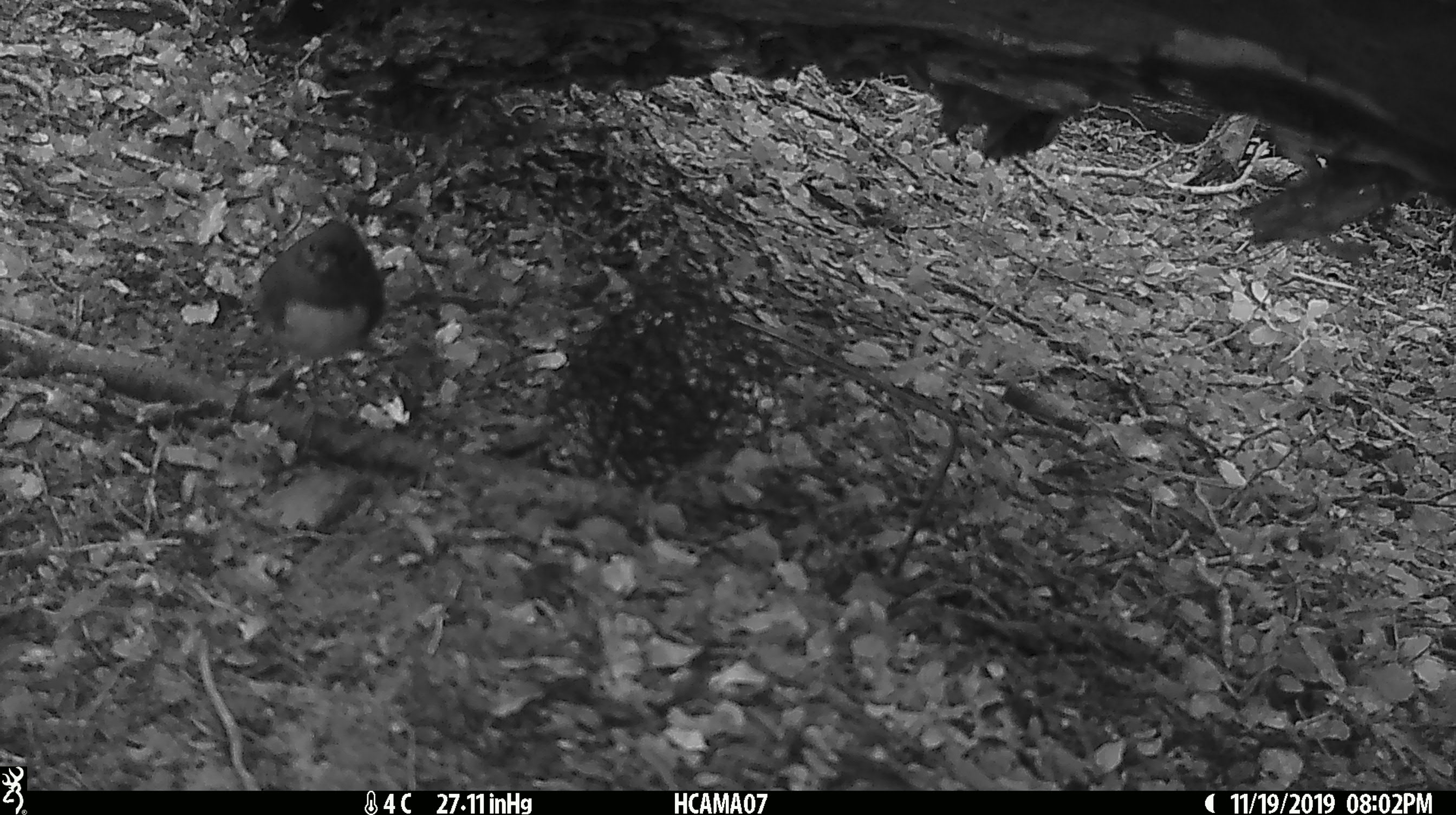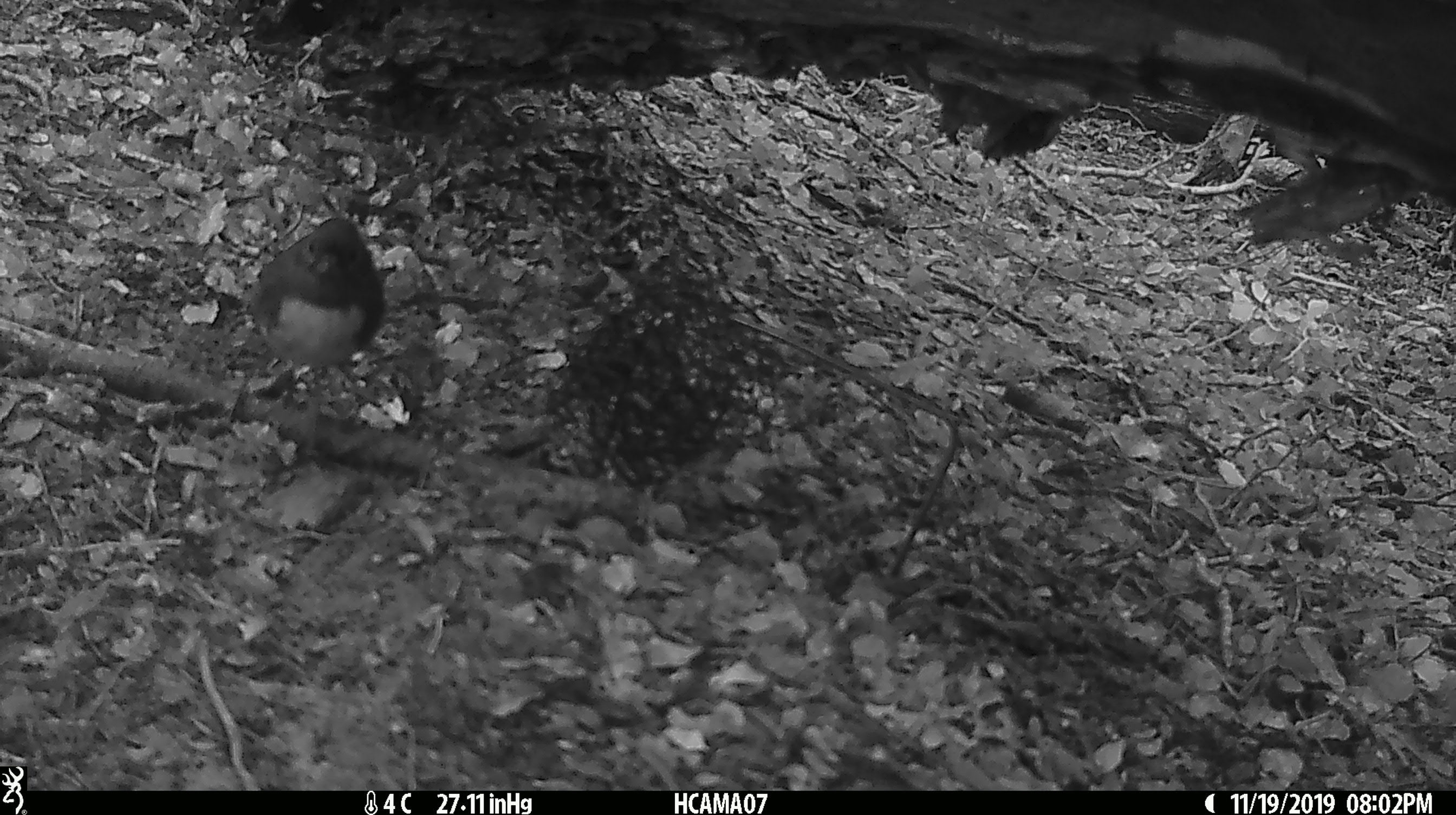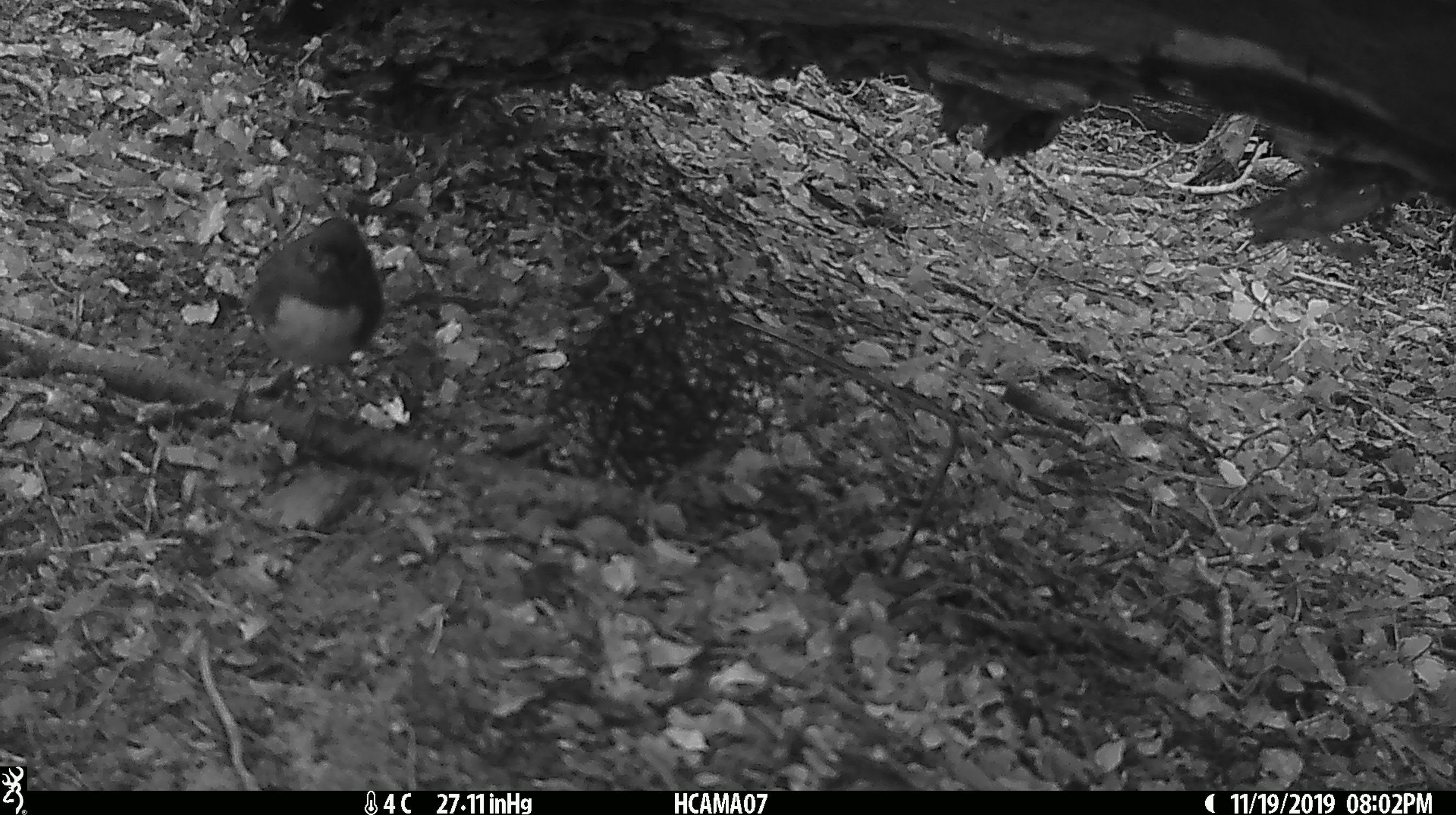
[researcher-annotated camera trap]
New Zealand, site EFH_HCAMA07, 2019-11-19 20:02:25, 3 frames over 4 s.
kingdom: Animalia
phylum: Chordata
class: Aves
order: Passeriformes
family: Petroicidae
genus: Petroica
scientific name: Petroica australis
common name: new zealand robin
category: robin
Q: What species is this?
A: Robin (new zealand robin) (Petroica australis).